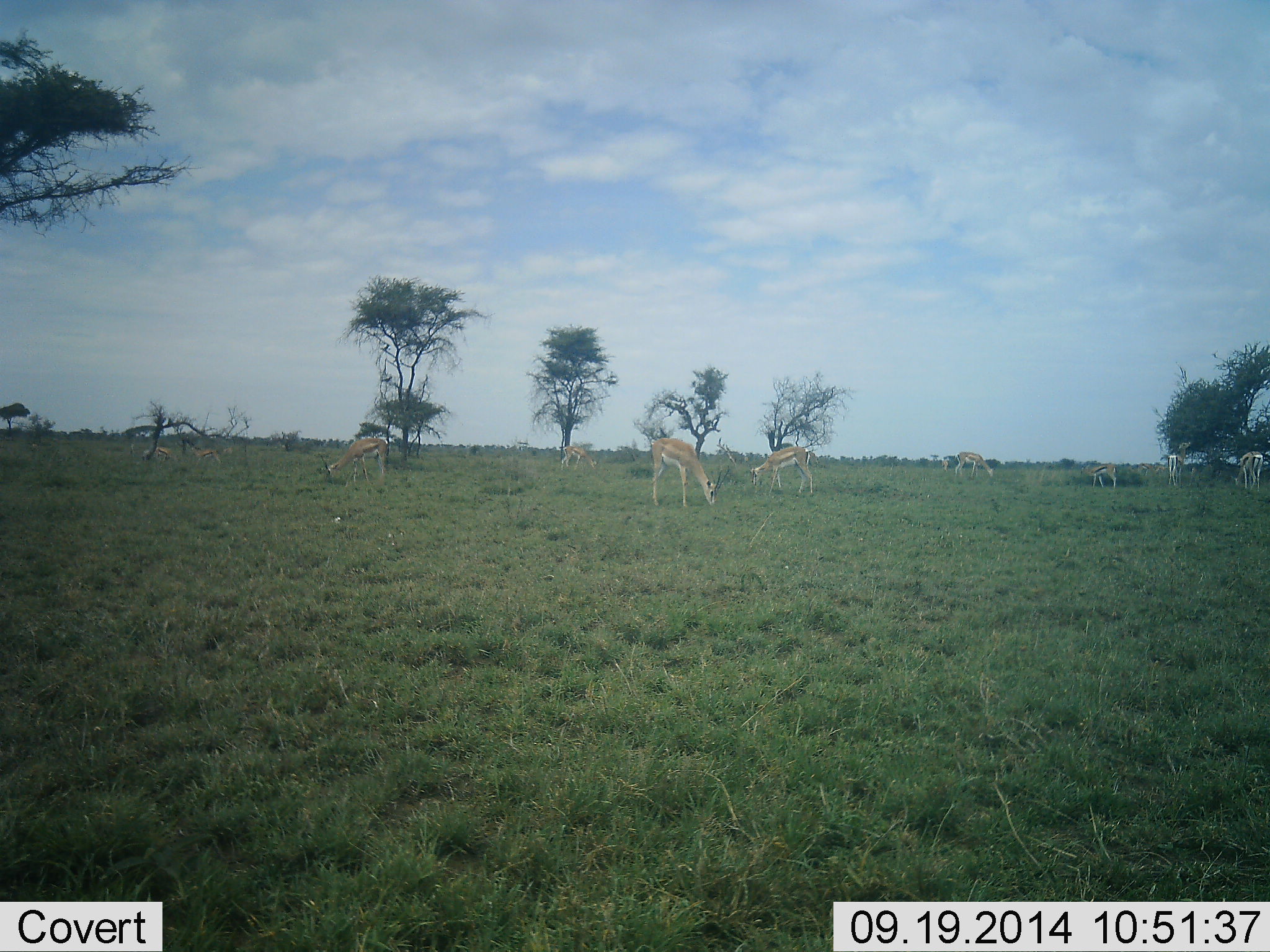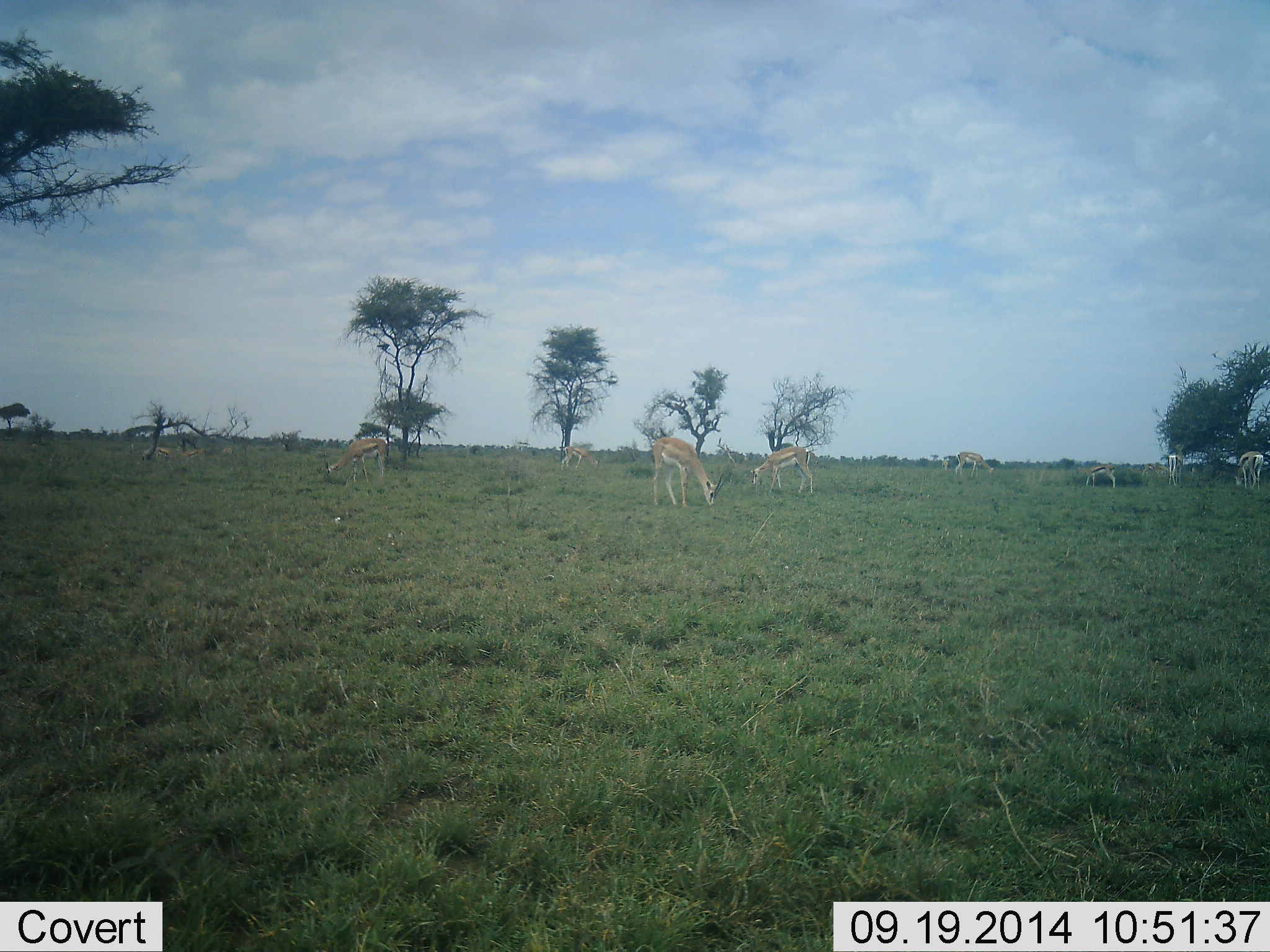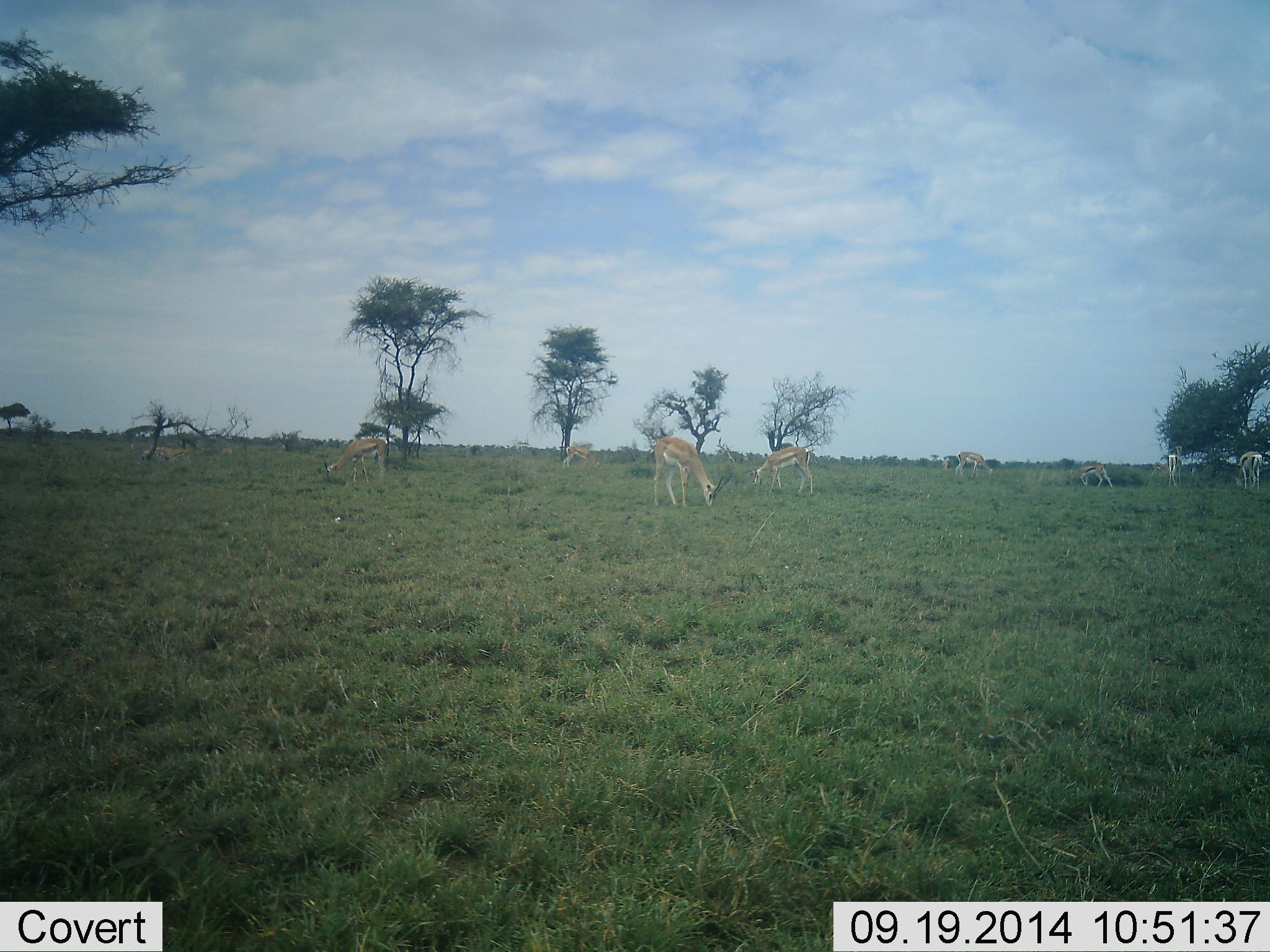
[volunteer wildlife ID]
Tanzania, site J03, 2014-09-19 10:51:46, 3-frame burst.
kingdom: Animalia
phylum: Chordata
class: Mammalia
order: Artiodactyla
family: Bovidae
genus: Eudorcas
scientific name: Eudorcas thomsonii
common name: thomson's gazelle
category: gazellethomsons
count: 8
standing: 25%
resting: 0%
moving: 0%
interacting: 0%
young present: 0%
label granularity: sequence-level